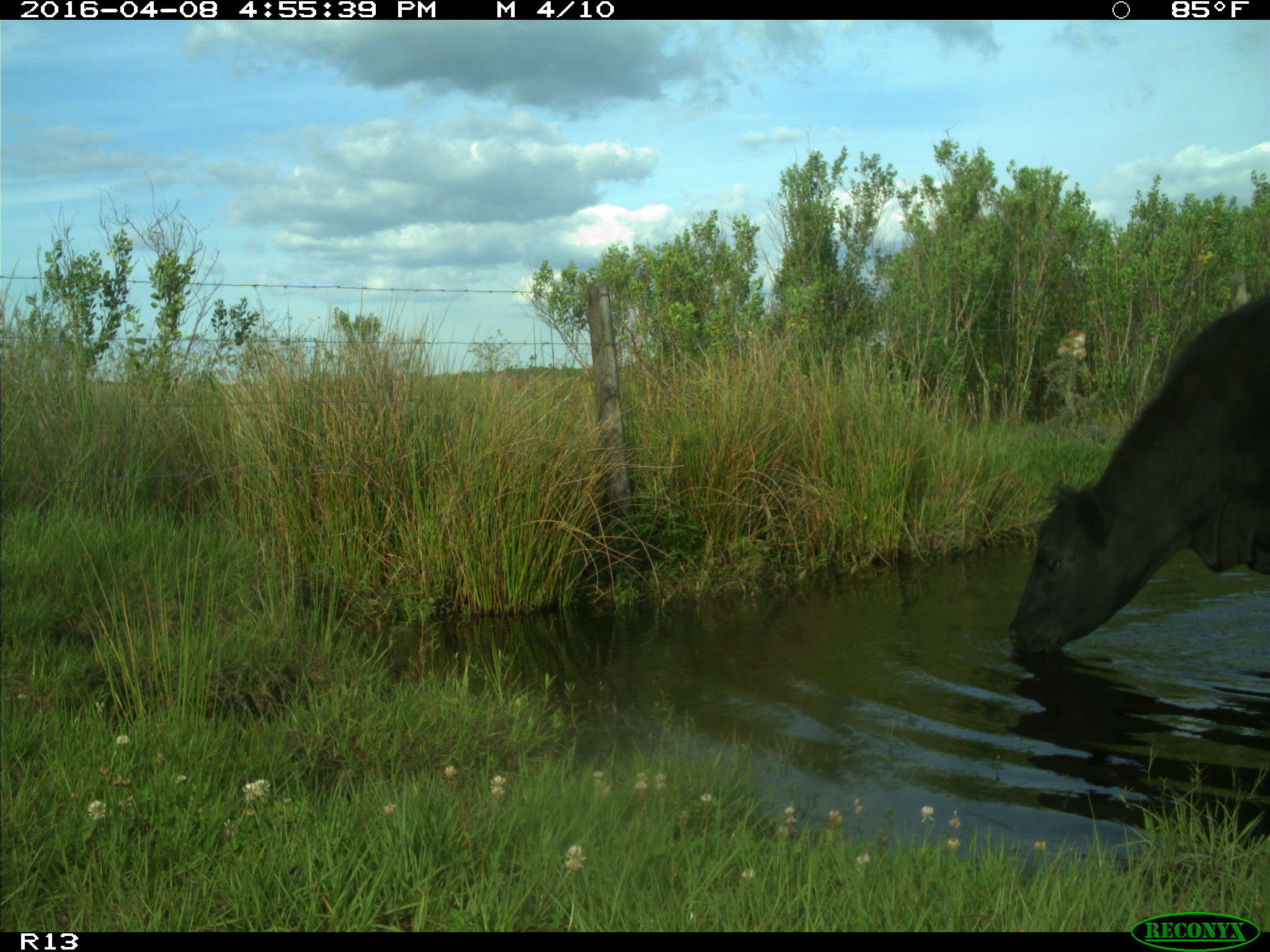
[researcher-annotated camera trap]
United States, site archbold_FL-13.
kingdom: Animalia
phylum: Chordata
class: Mammalia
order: Artiodactyla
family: Bovidae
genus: Bos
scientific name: Bos taurus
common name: domestic cow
Bos taurus (domestic cow).